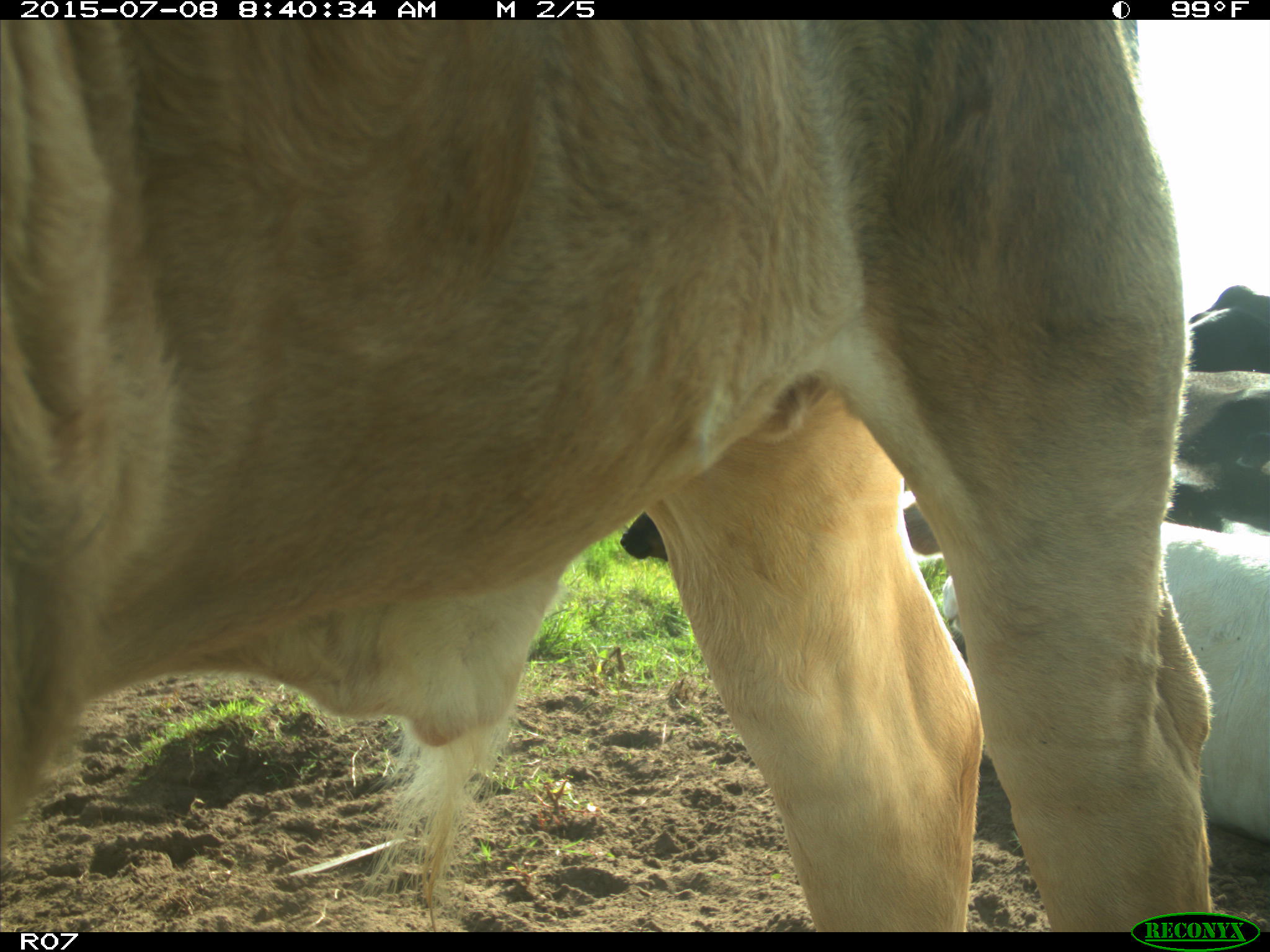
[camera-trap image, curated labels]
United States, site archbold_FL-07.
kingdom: Animalia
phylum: Chordata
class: Mammalia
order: Artiodactyla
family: Bovidae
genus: Bos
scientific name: Bos taurus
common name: domestic cow